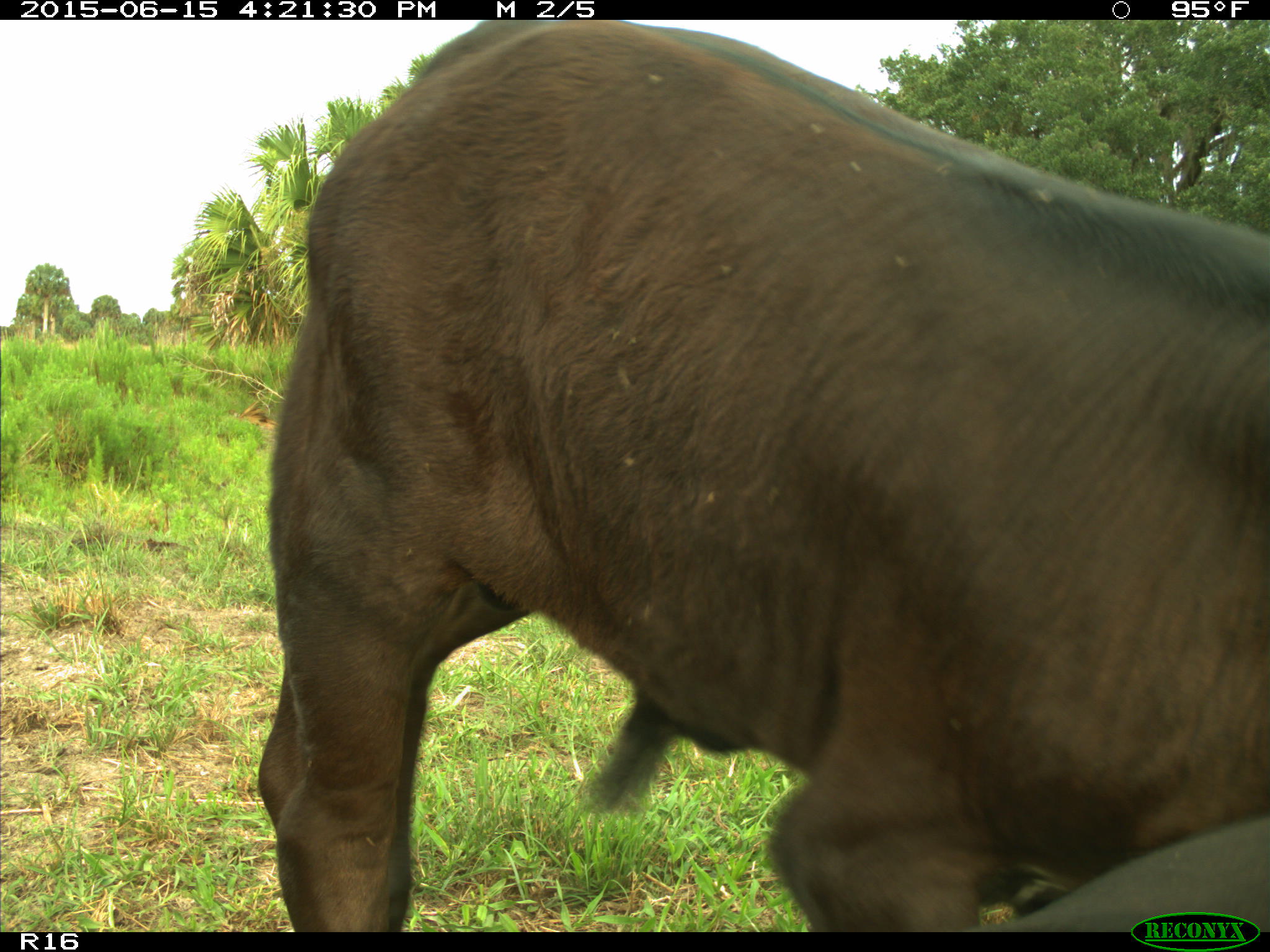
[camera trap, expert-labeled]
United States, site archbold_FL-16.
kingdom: Animalia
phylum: Chordata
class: Mammalia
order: Artiodactyla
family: Bovidae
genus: Bos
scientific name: Bos taurus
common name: domestic cow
Bos taurus (domestic cow).